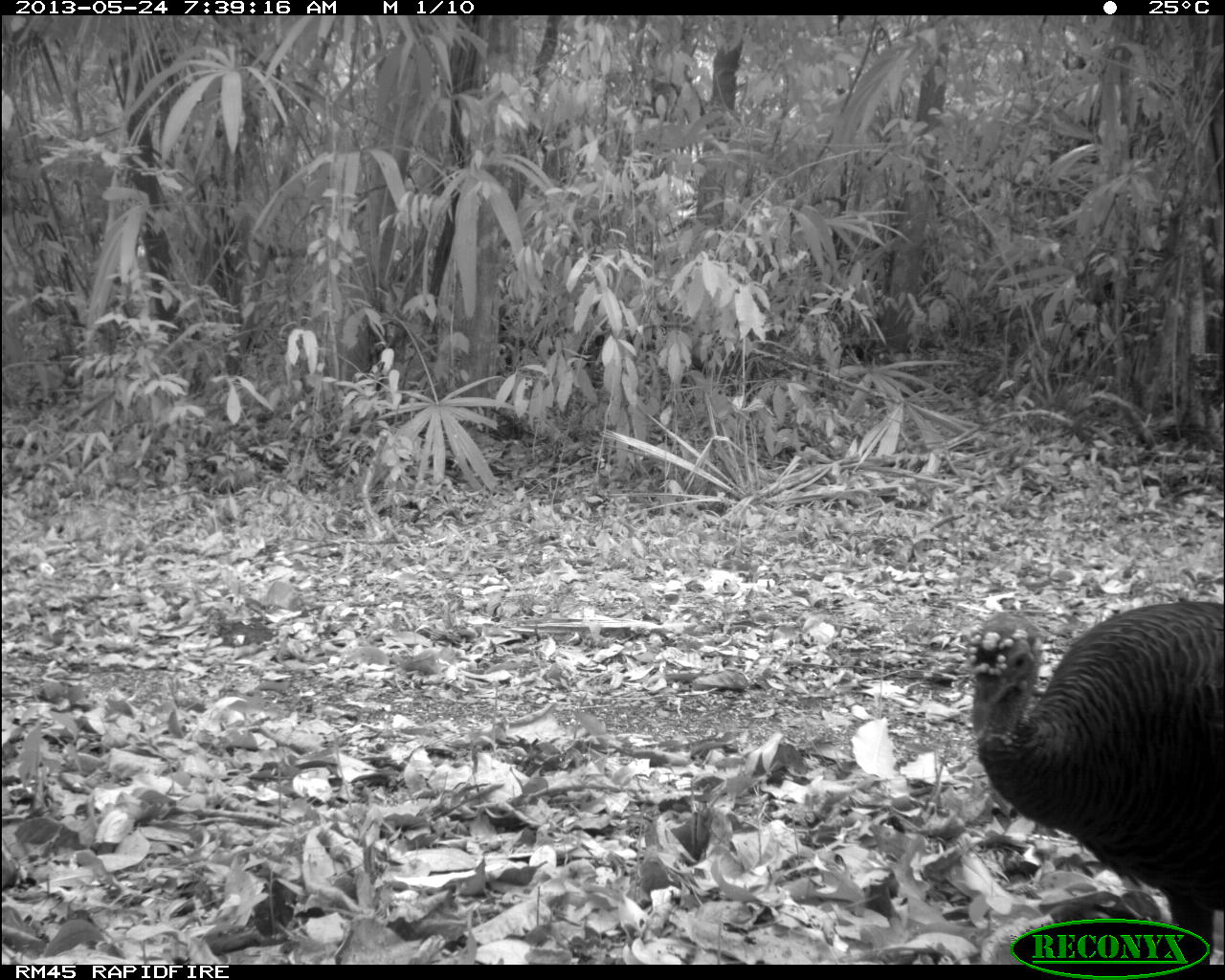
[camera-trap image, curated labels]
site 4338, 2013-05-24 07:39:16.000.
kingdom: Animalia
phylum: Chordata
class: Aves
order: Galliformes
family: Phasianidae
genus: Meleagris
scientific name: Meleagris ocellata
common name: ocellated turkey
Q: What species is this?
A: Meleagris ocellata (ocellated turkey).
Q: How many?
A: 1.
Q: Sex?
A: Female.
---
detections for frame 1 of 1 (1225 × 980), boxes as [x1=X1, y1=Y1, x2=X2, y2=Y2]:
meleagris ocellata: [x1=968, y1=598, x2=1225, y2=964]